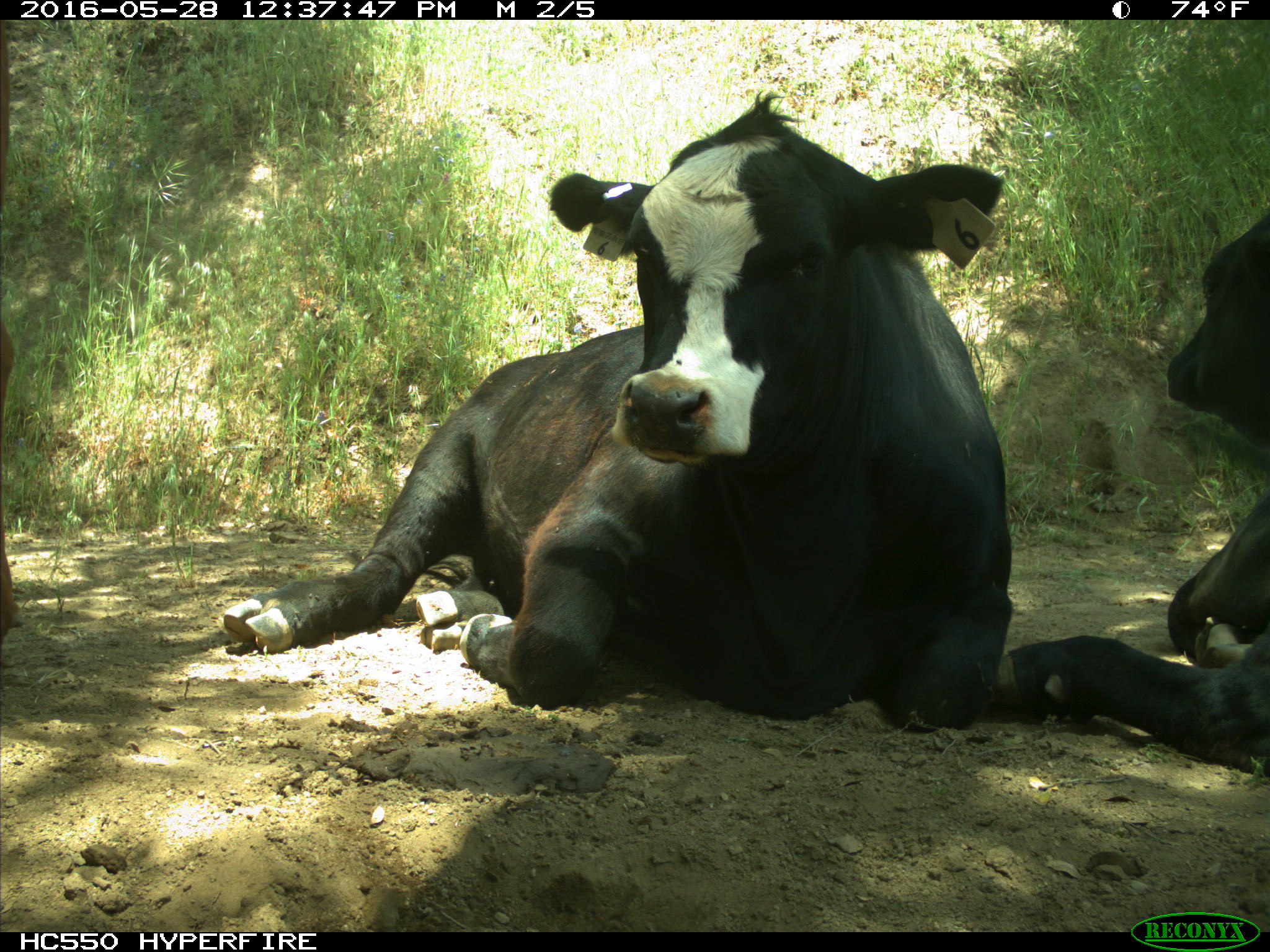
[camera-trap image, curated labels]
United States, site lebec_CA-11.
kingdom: Animalia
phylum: Chordata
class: Mammalia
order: Artiodactyla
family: Bovidae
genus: Bos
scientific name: Bos taurus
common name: domestic cow